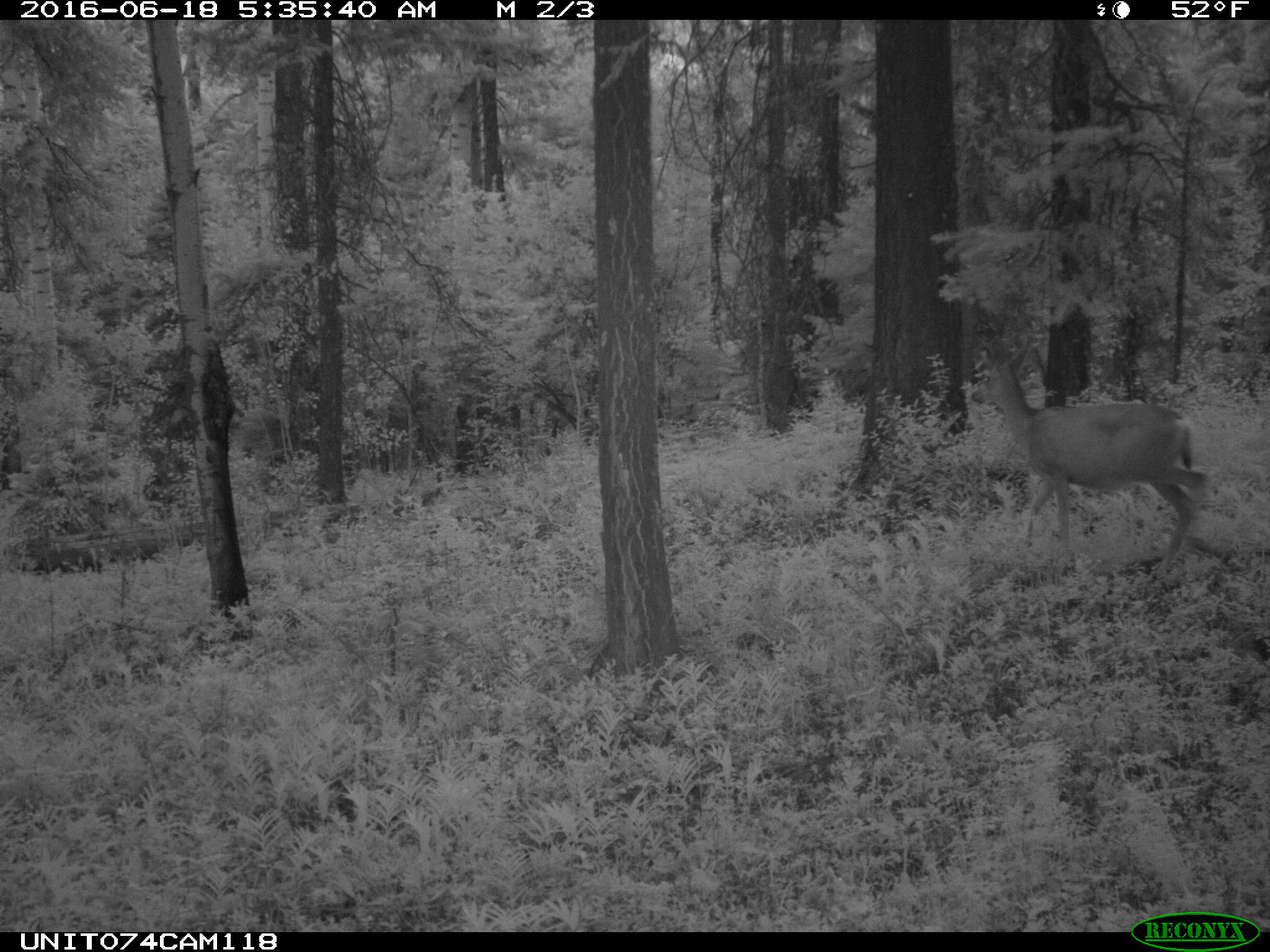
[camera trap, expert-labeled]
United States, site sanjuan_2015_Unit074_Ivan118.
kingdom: Animalia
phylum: Chordata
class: Mammalia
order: Artiodactyla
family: Cervidae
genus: Odocoileus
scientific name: Odocoileus hemionus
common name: mule deer